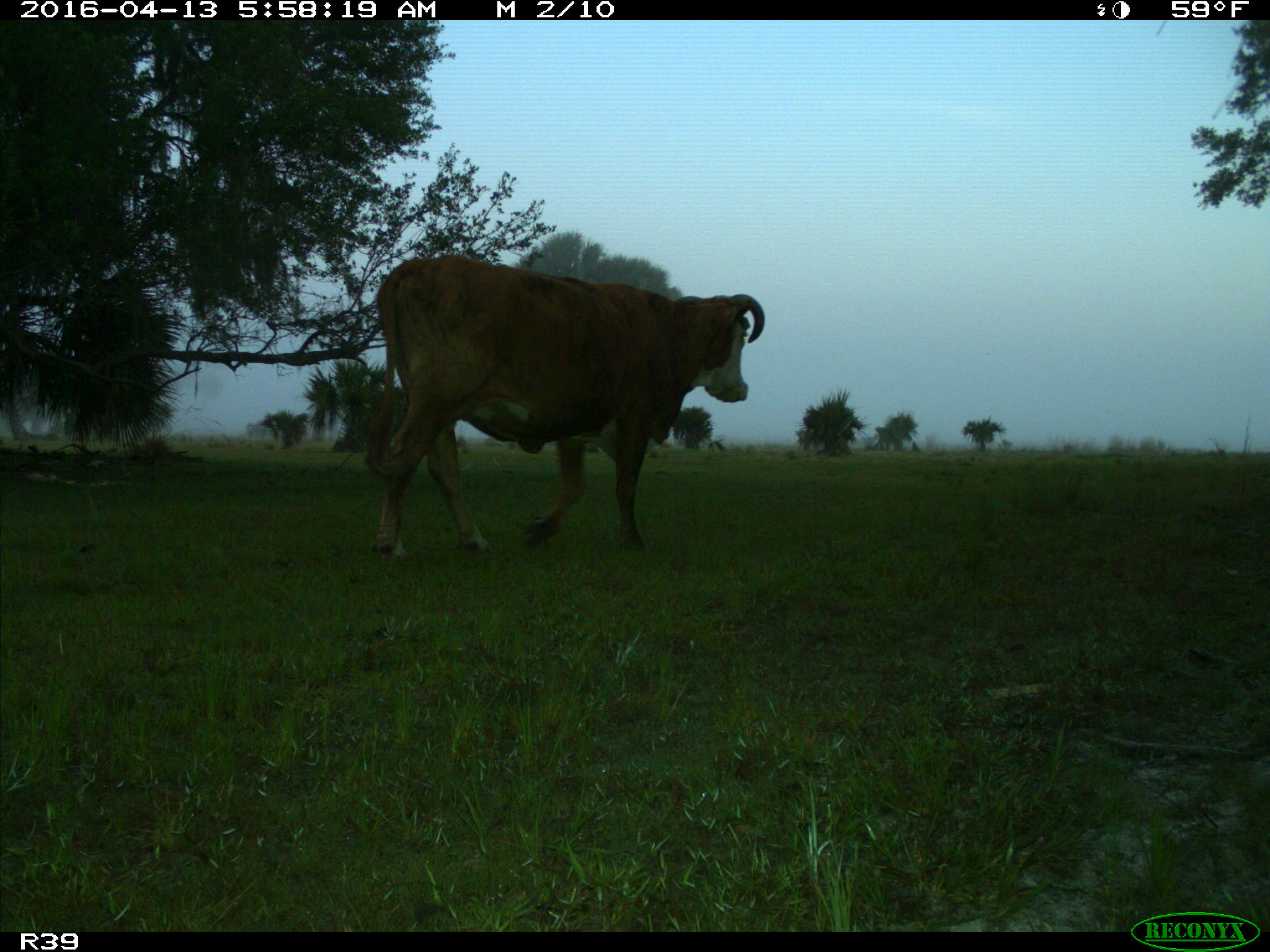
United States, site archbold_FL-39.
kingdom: Animalia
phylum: Chordata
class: Mammalia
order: Artiodactyla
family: Bovidae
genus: Bos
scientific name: Bos taurus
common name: domestic cow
Bos taurus (domestic cow).